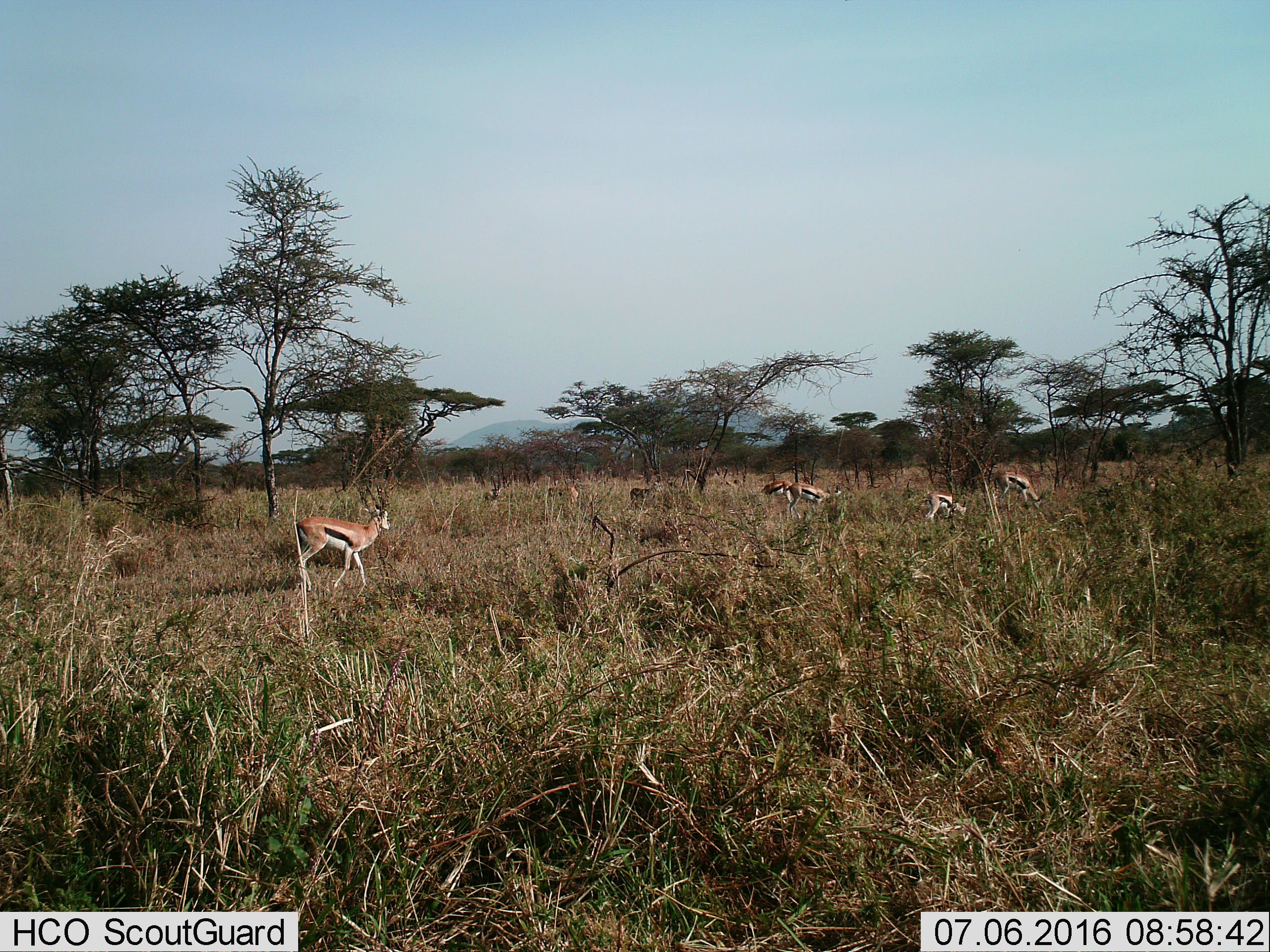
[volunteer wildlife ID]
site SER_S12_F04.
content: unidentified animal